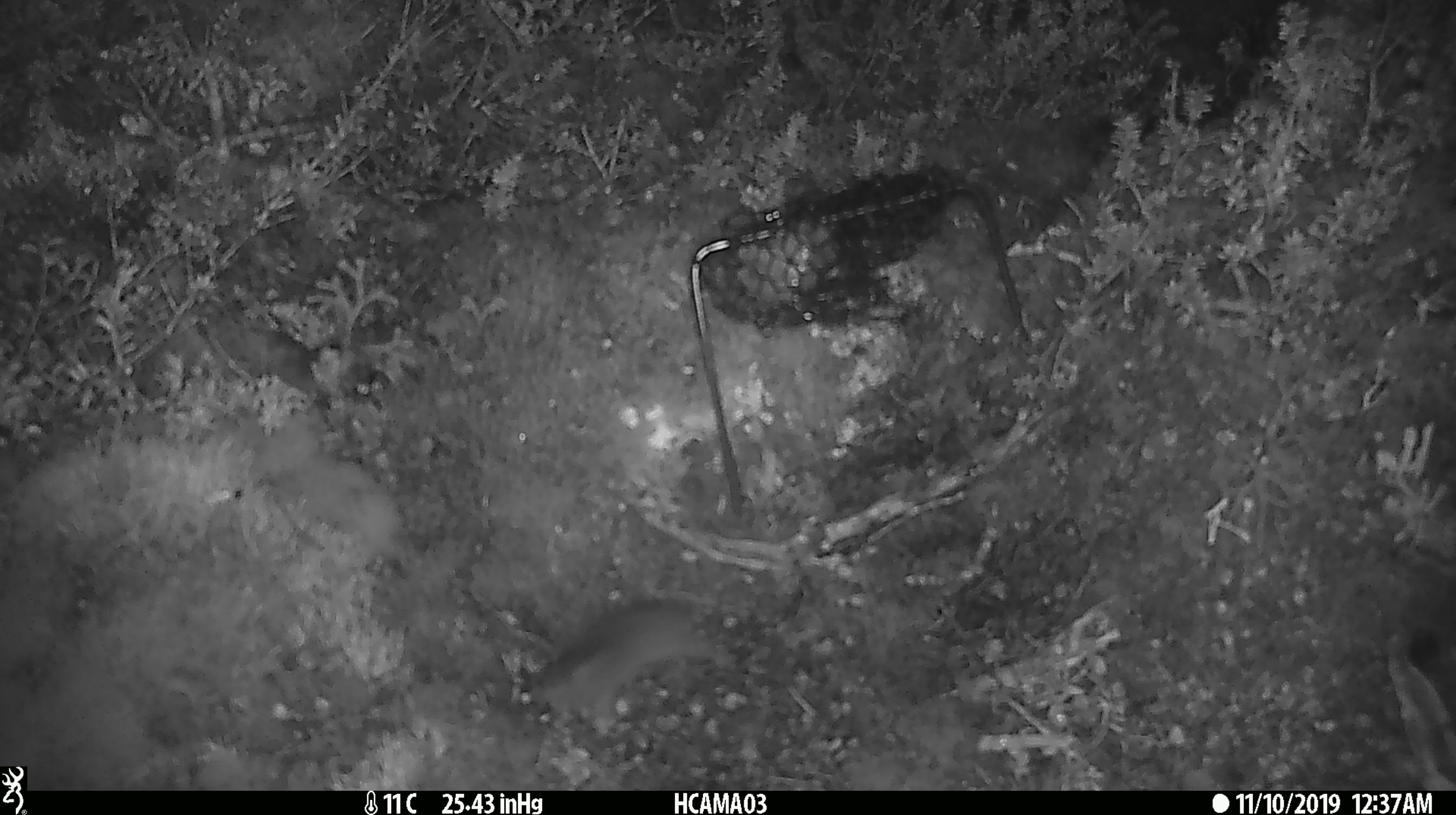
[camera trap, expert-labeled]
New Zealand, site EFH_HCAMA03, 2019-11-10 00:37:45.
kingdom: Animalia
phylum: Chordata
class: Mammalia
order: Rodentia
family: Muridae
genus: Mus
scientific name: Mus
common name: mouse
Mouse (Mus).